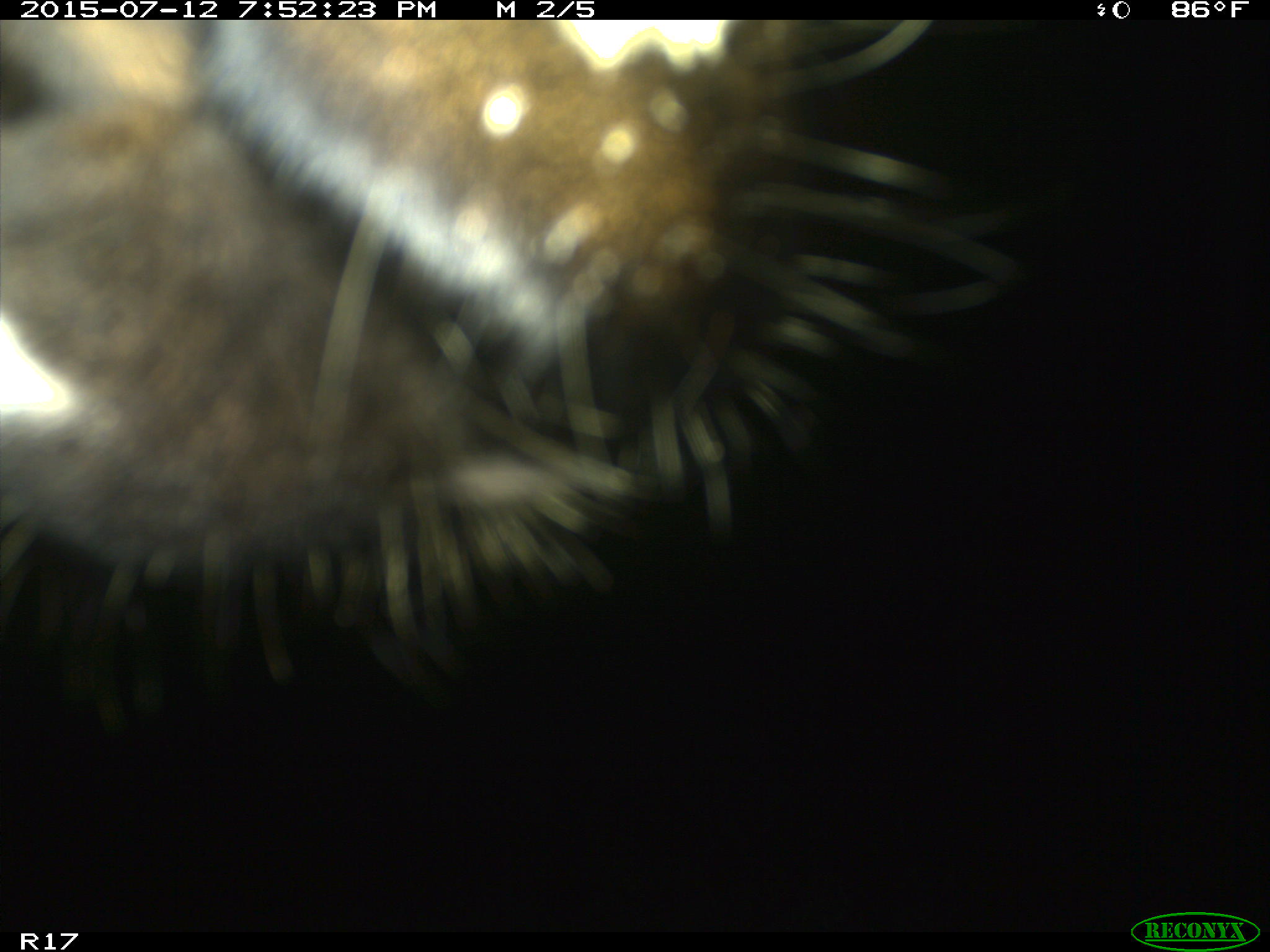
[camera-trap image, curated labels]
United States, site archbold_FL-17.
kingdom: Animalia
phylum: Chordata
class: Mammalia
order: Artiodactyla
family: Bovidae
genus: Bos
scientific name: Bos taurus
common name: domestic cow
Bos taurus (domestic cow).